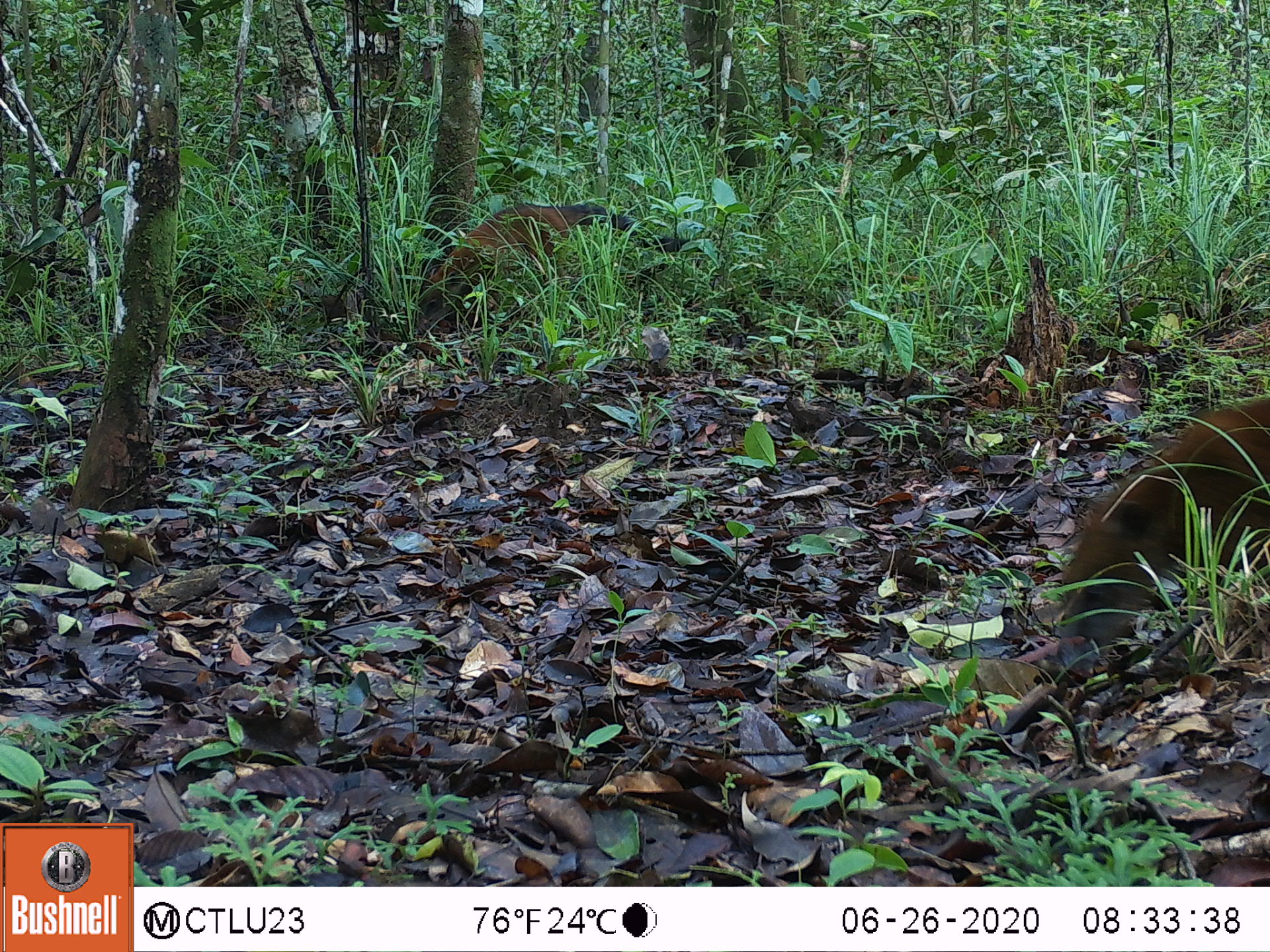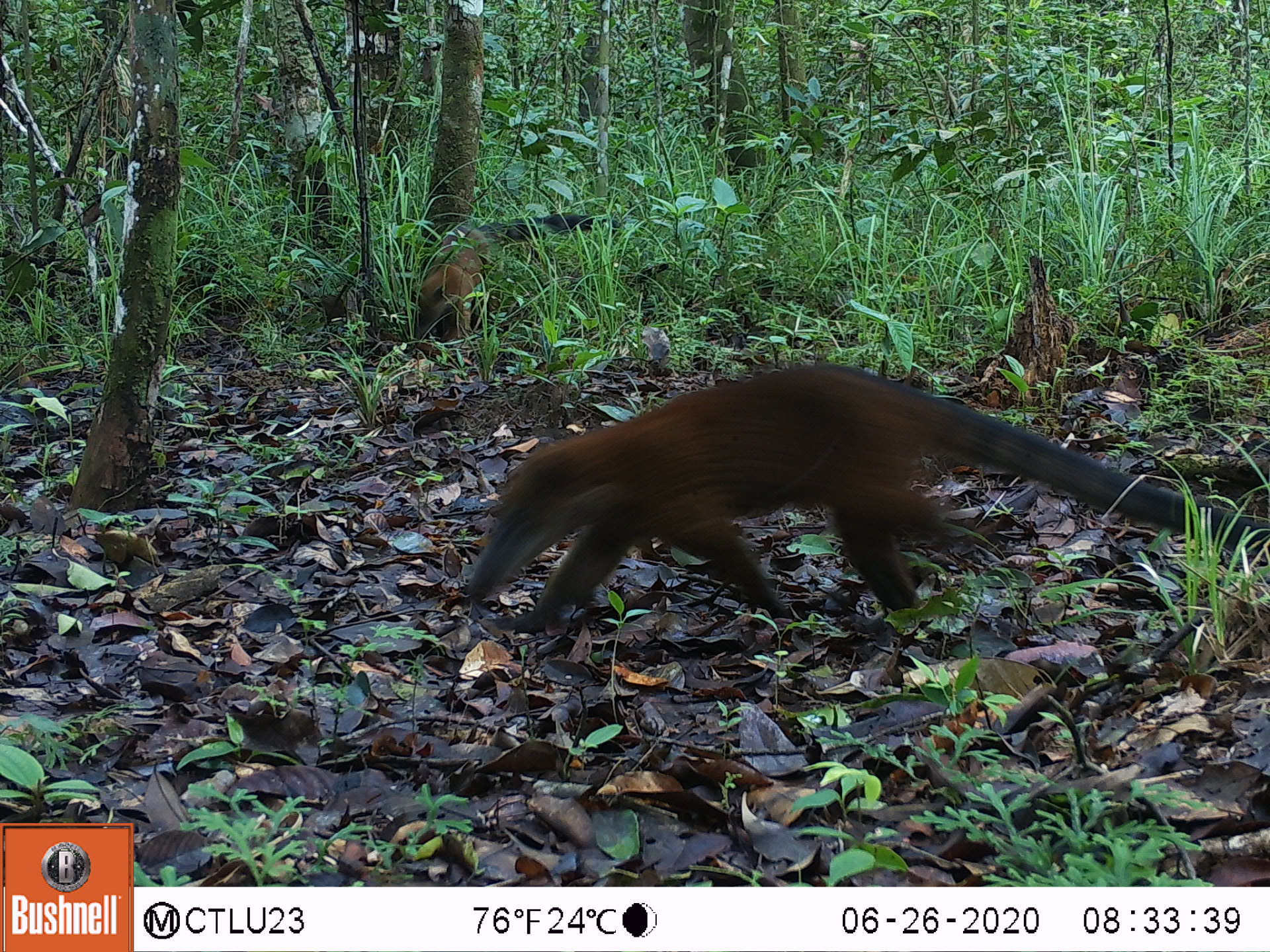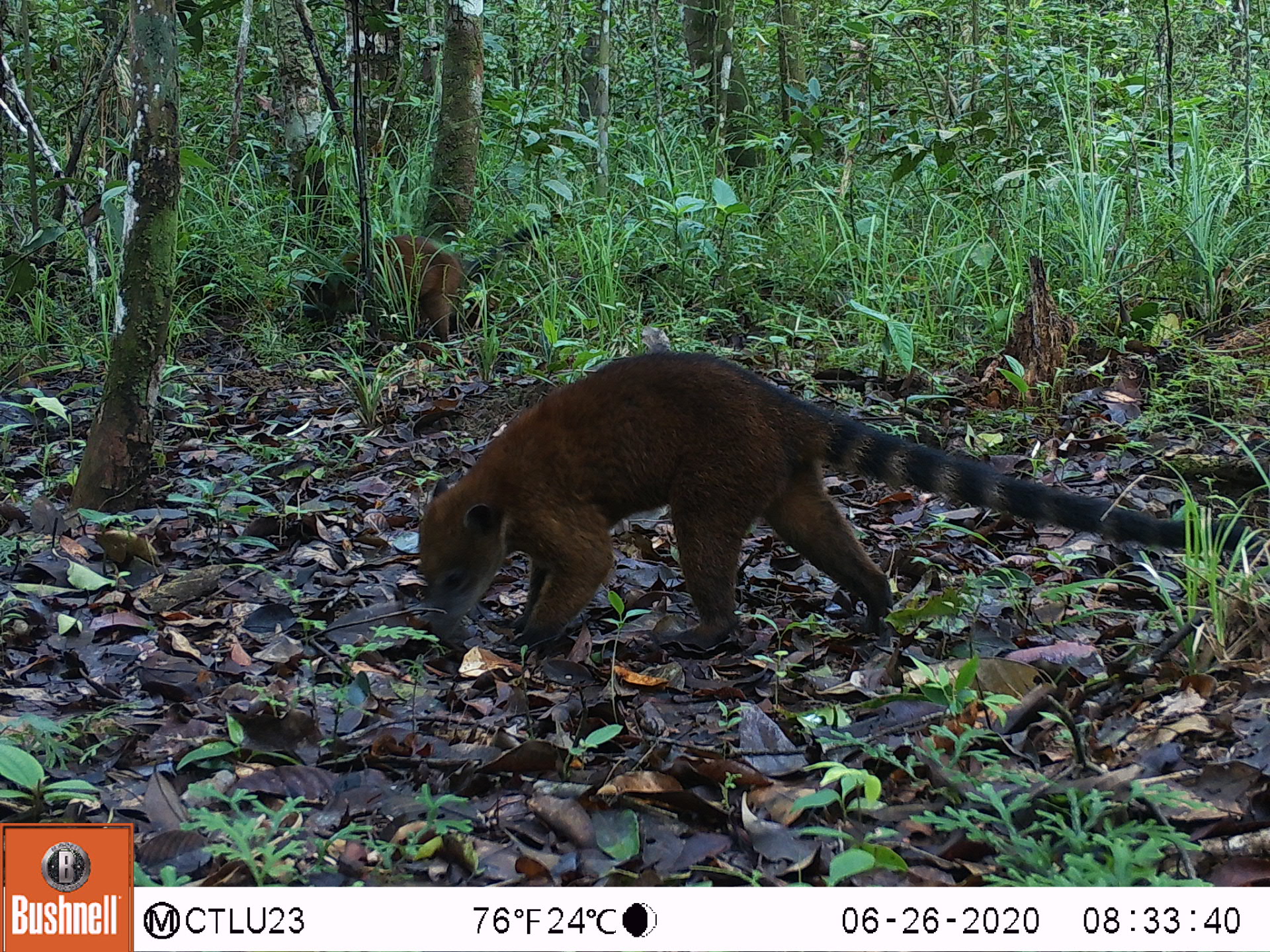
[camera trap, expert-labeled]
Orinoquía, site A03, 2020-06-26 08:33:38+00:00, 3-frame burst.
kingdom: Animalia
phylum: Chordata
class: Mammalia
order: Carnivora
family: Procyonidae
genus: Nasua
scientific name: Nasua nasua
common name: south american coati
South american coati (Nasua nasua).